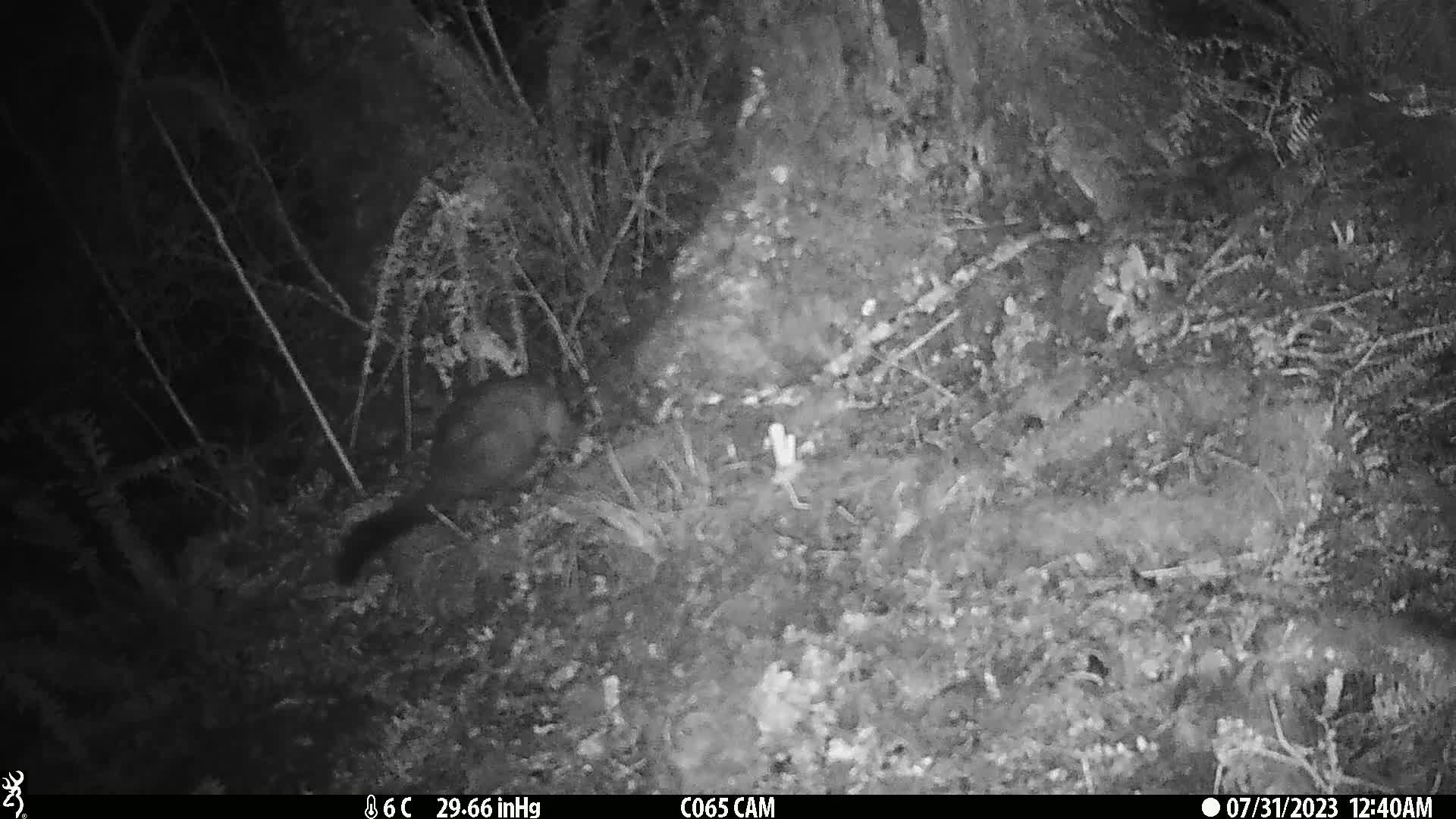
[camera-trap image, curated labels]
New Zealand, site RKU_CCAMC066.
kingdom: Animalia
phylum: Chordata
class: Mammalia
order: Diprotodontia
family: Phalangeridae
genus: Trichosurus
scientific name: Trichosurus vulpecula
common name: common brushtail possum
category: possum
Possum (common brushtail possum) (Trichosurus vulpecula).